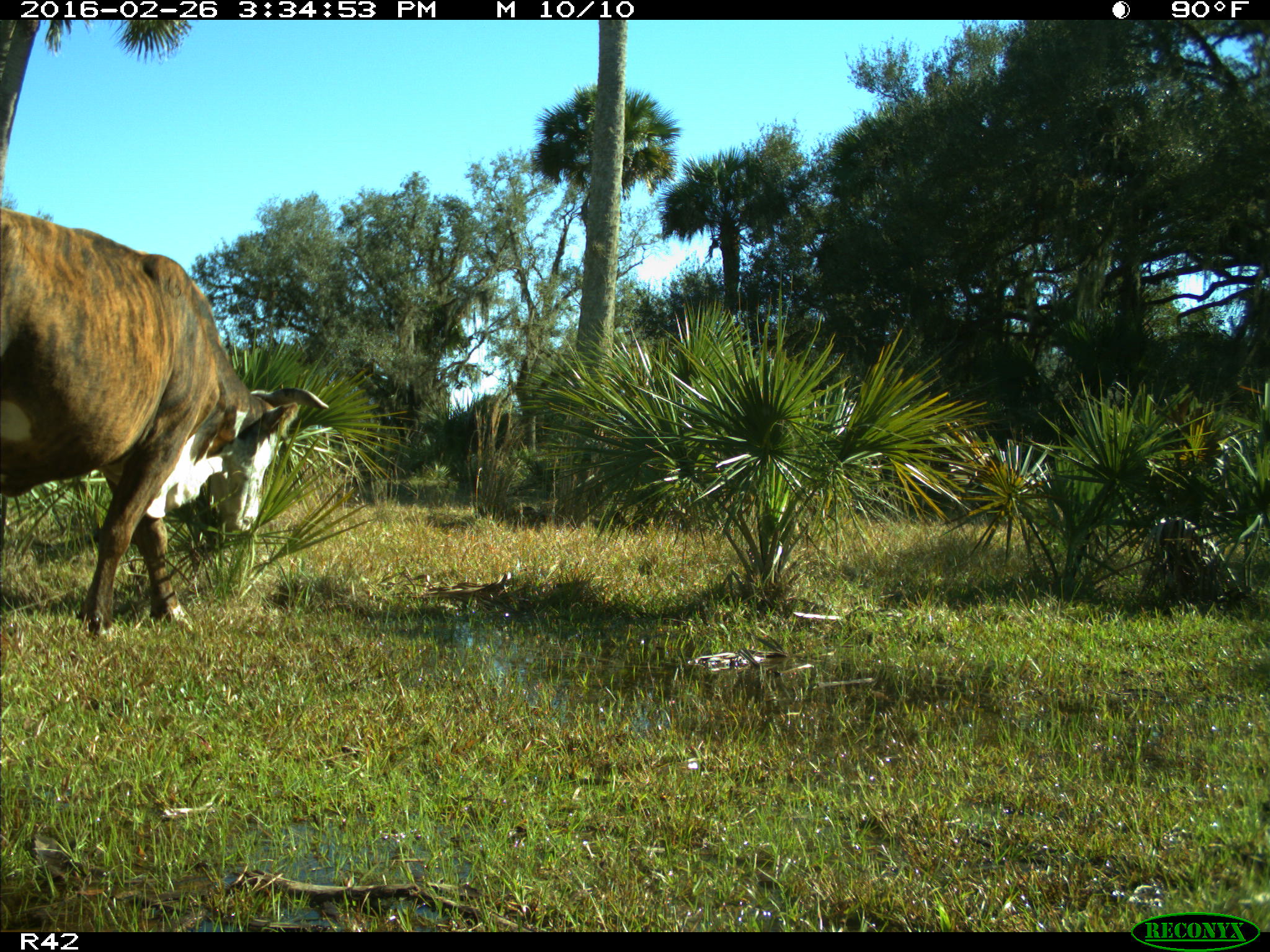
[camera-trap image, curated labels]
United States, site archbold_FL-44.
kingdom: Animalia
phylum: Chordata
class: Mammalia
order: Artiodactyla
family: Bovidae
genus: Bos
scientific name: Bos taurus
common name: domestic cow